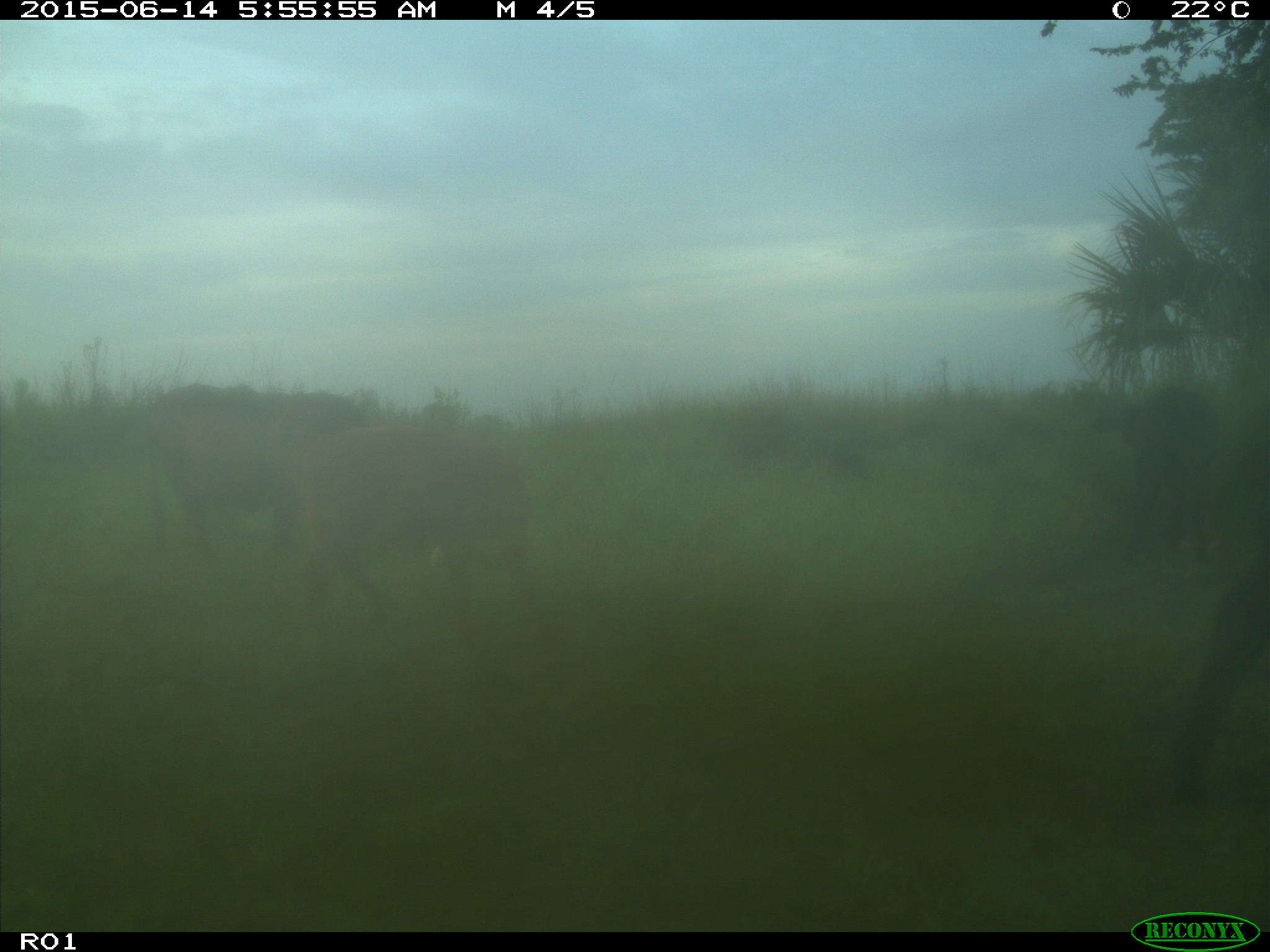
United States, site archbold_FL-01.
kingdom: Animalia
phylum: Chordata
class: Mammalia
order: Artiodactyla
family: Bovidae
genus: Bos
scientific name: Bos taurus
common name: domestic cow